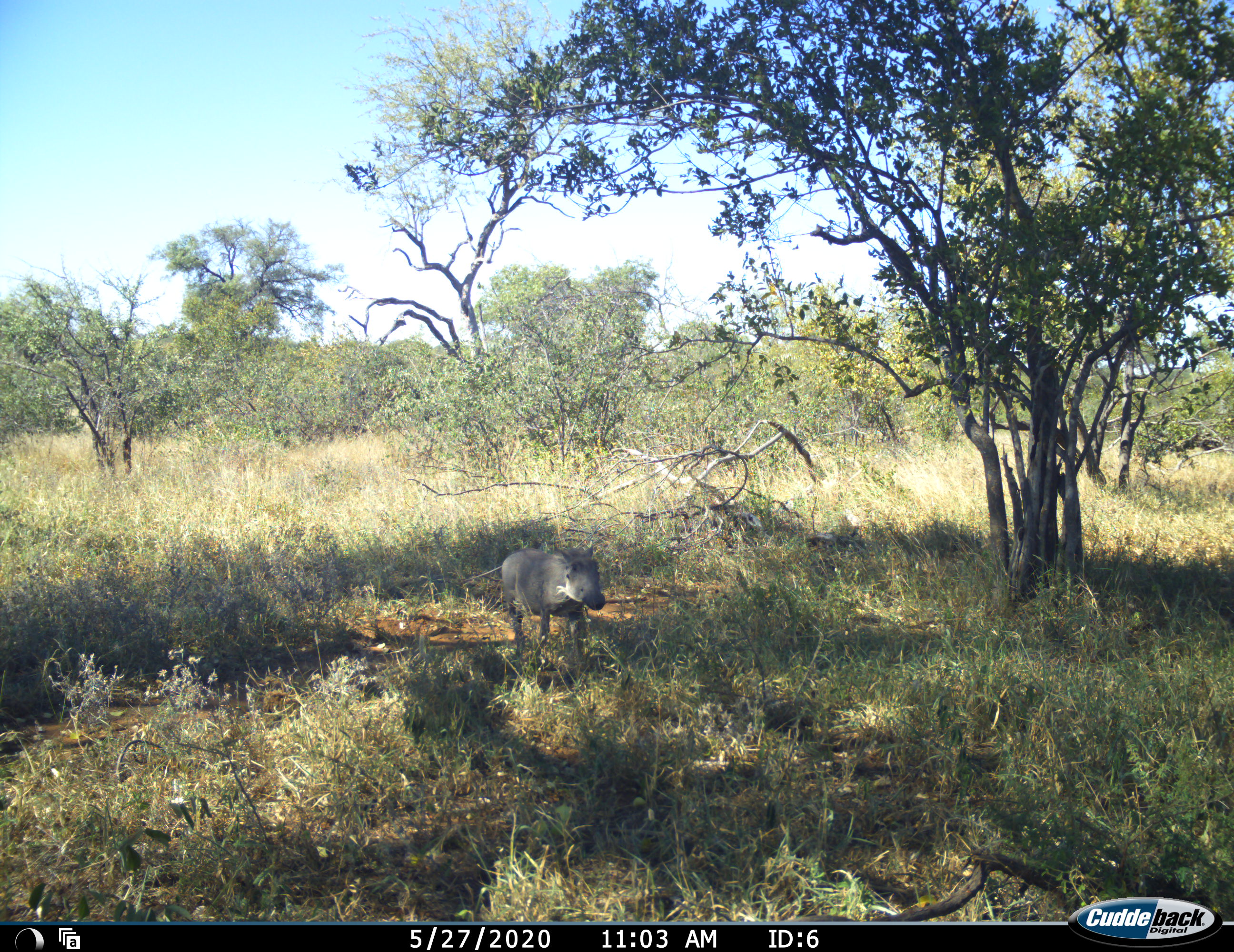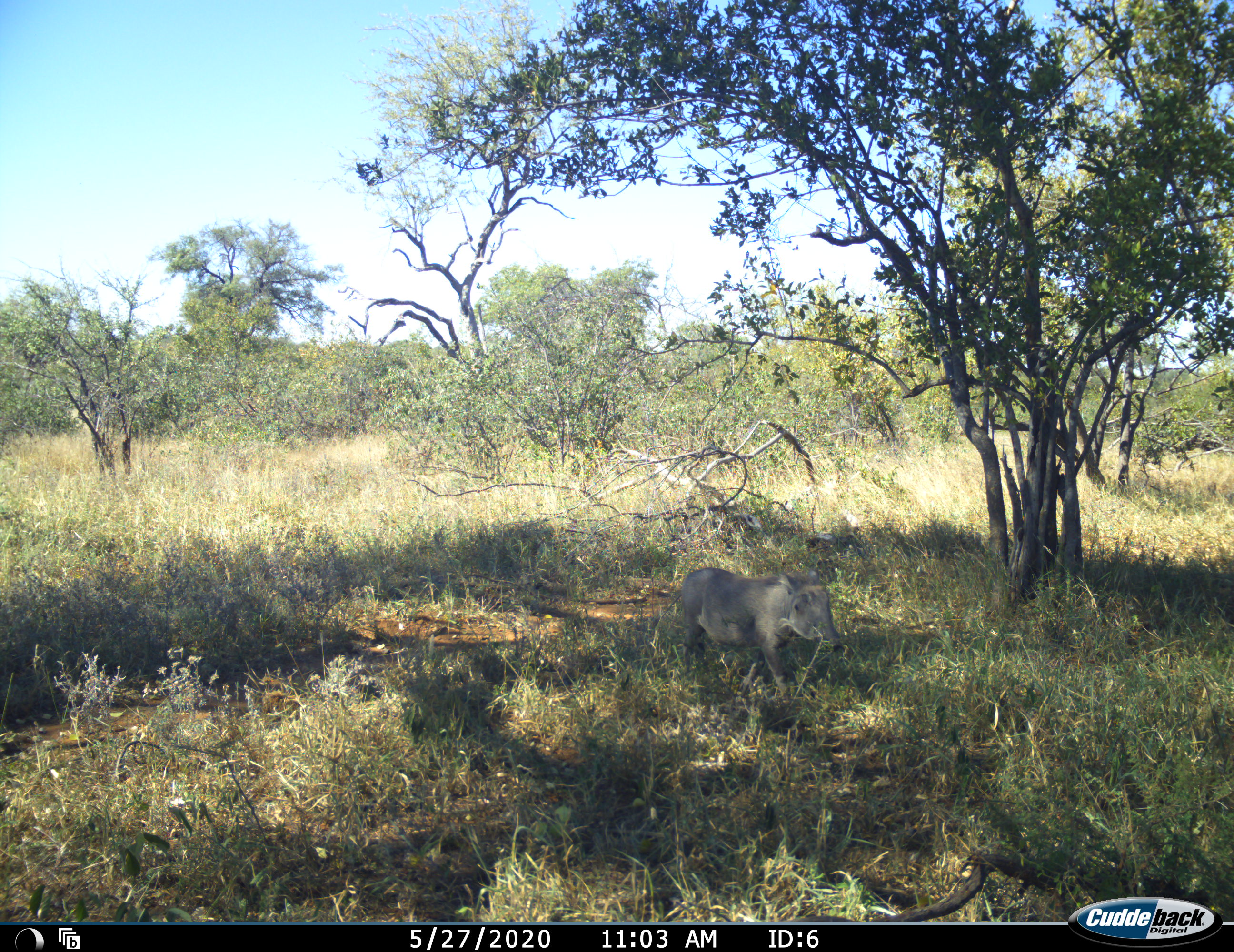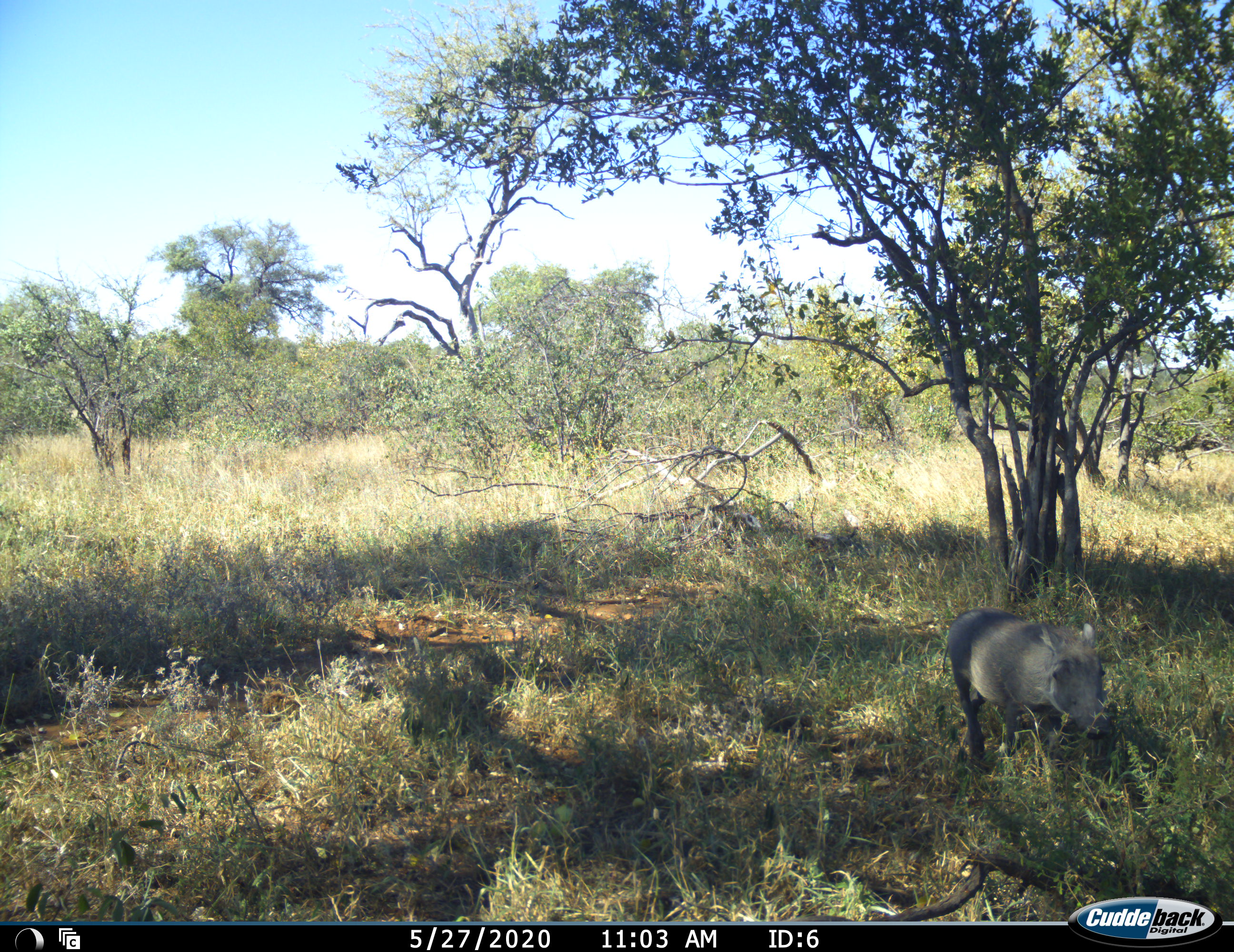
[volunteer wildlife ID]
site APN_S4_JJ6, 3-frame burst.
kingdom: Animalia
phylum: Chordata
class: Mammalia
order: Artiodactyla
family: Suidae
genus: Phacochoerus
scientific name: Phacochoerus africanus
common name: warthog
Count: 1.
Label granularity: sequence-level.